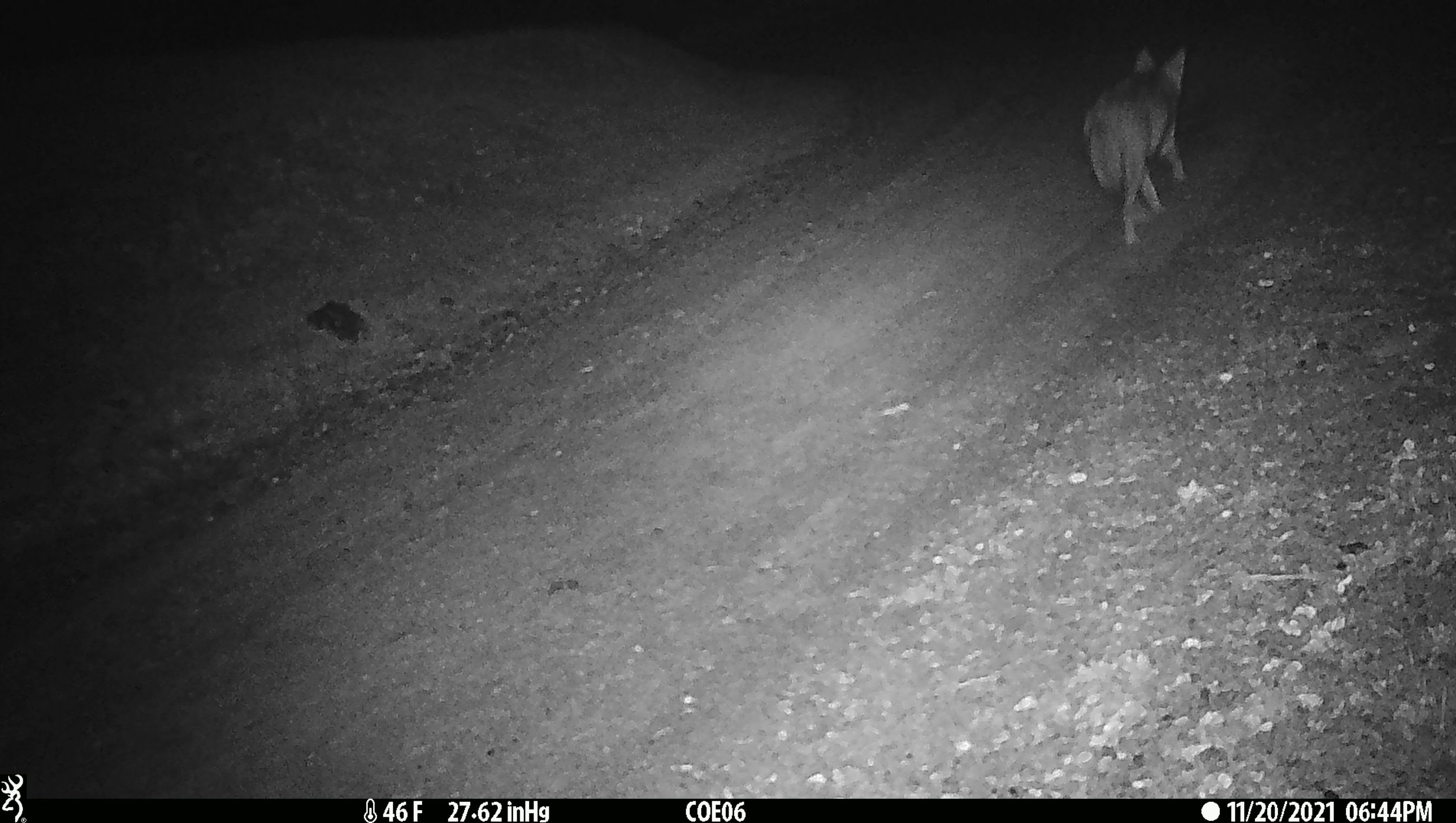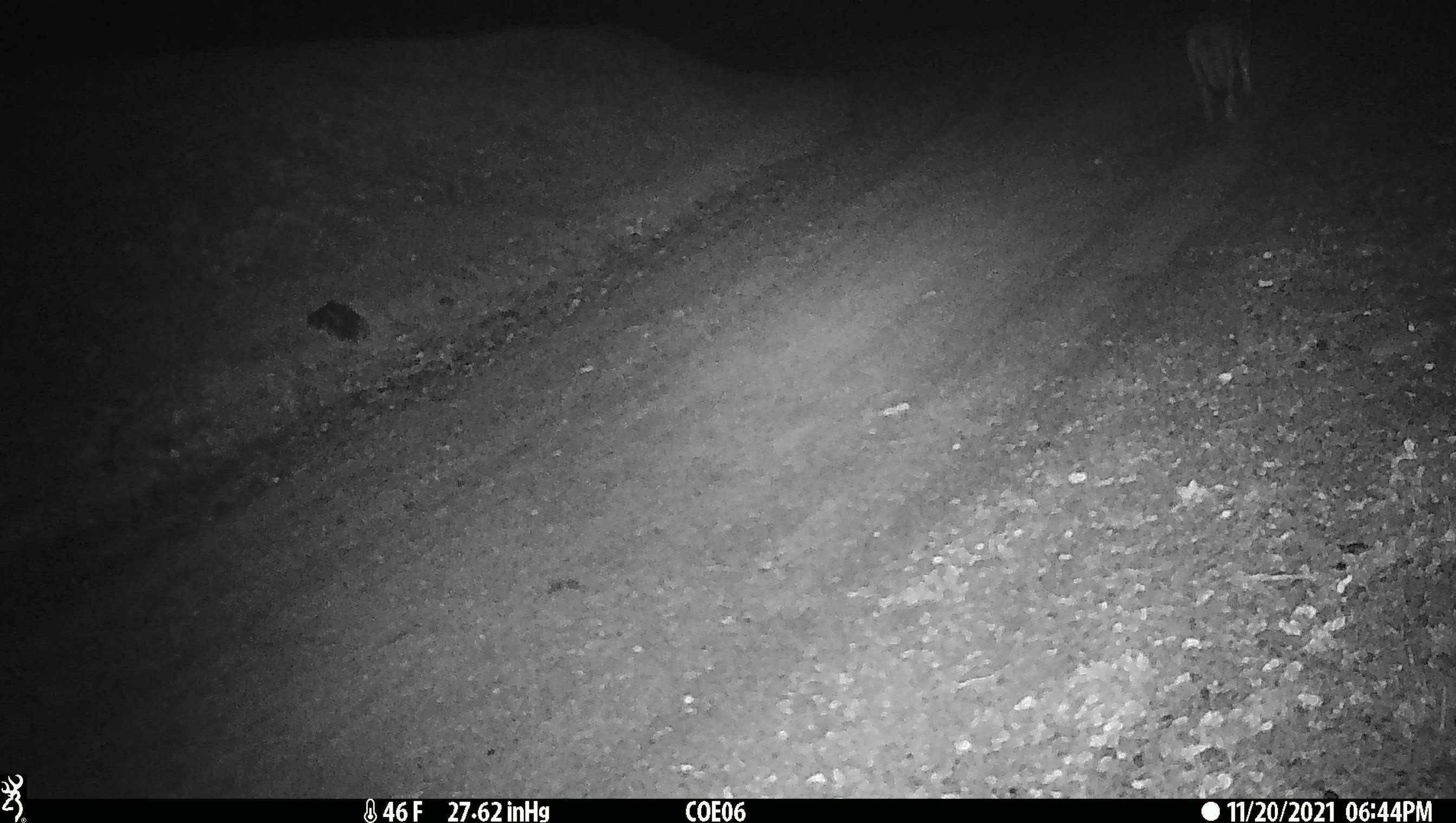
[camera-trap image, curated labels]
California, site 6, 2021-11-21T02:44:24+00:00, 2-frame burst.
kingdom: Animalia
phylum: Chordata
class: Mammalia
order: Carnivora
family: Canidae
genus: Canis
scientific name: Canis latrans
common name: coyote